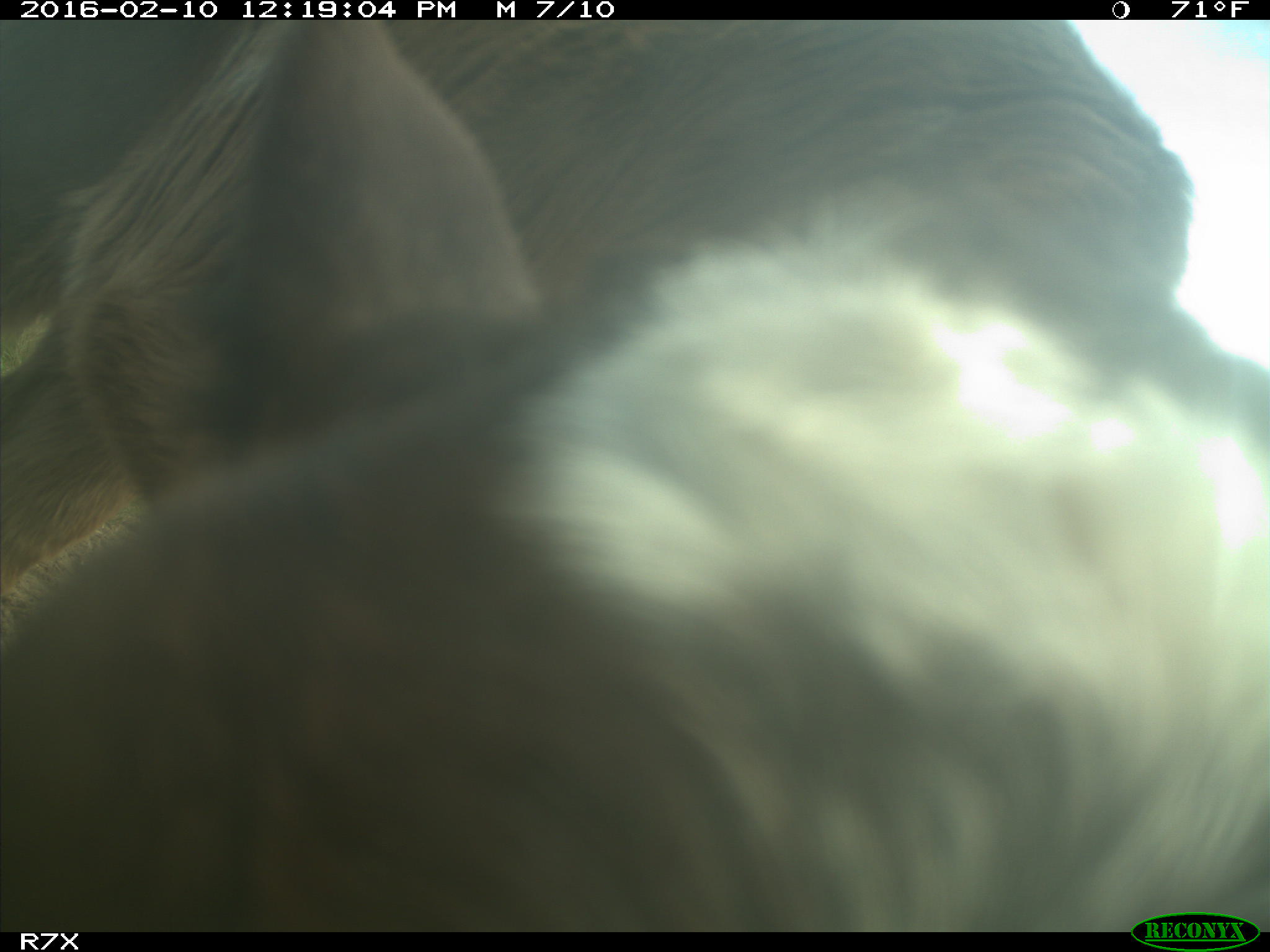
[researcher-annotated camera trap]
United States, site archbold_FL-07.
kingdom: Animalia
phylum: Chordata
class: Mammalia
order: Artiodactyla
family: Bovidae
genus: Bos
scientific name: Bos taurus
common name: domestic cow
Bos taurus (domestic cow).